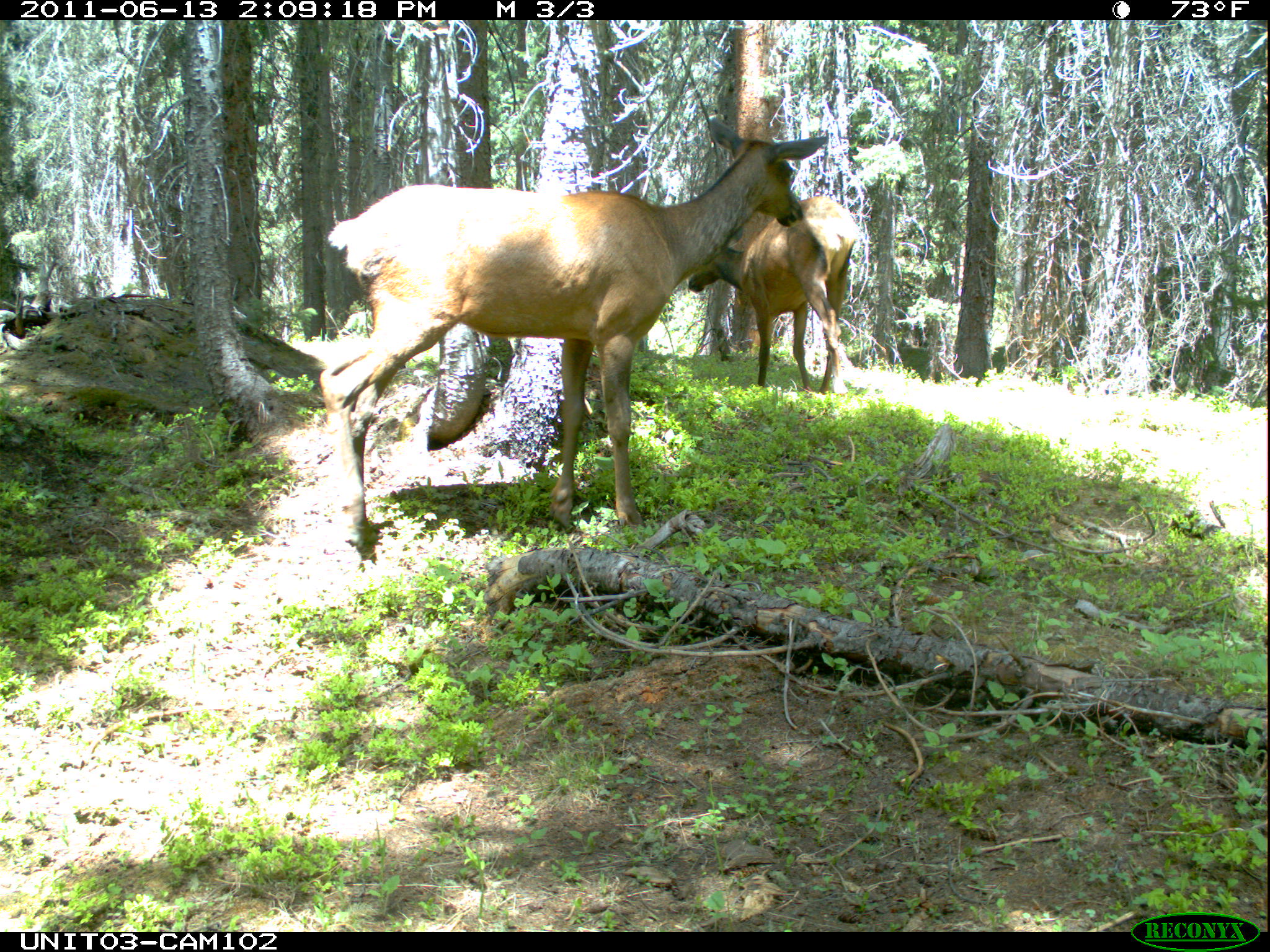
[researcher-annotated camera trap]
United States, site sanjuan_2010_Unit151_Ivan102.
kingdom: Animalia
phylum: Chordata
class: Mammalia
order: Artiodactyla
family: Cervidae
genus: Cervus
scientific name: Cervus elaphus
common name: red deer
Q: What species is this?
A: Cervus elaphus (red deer).